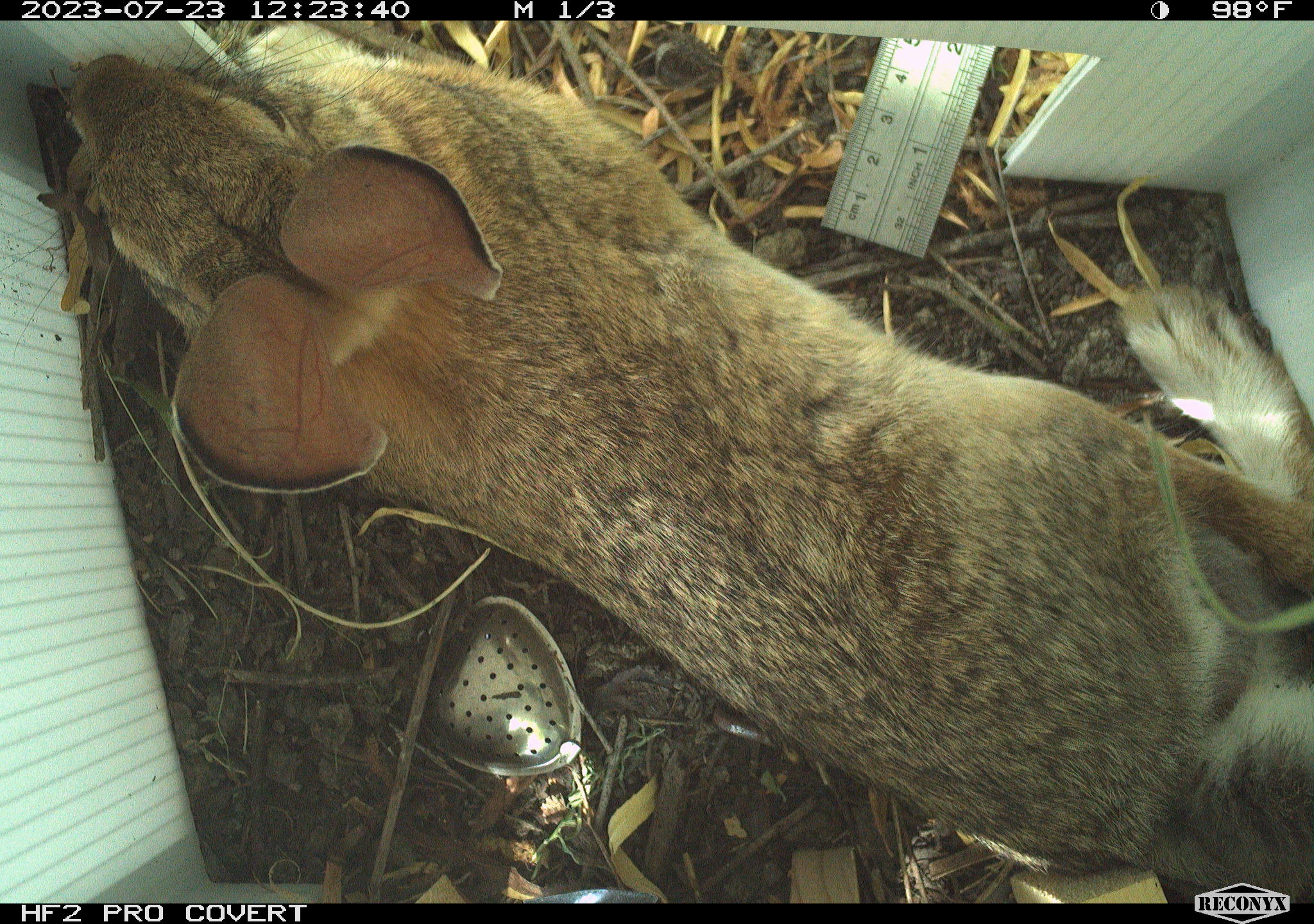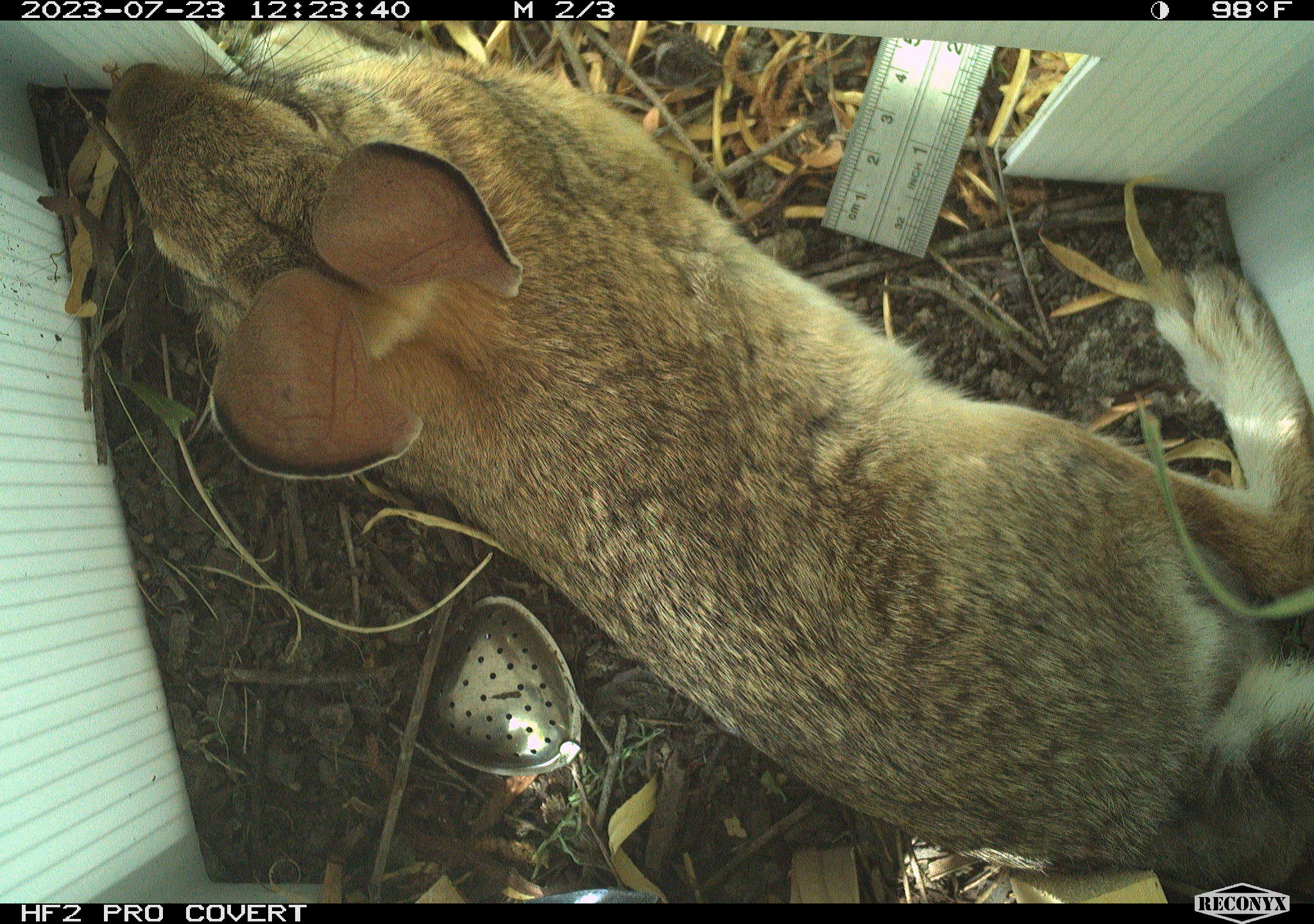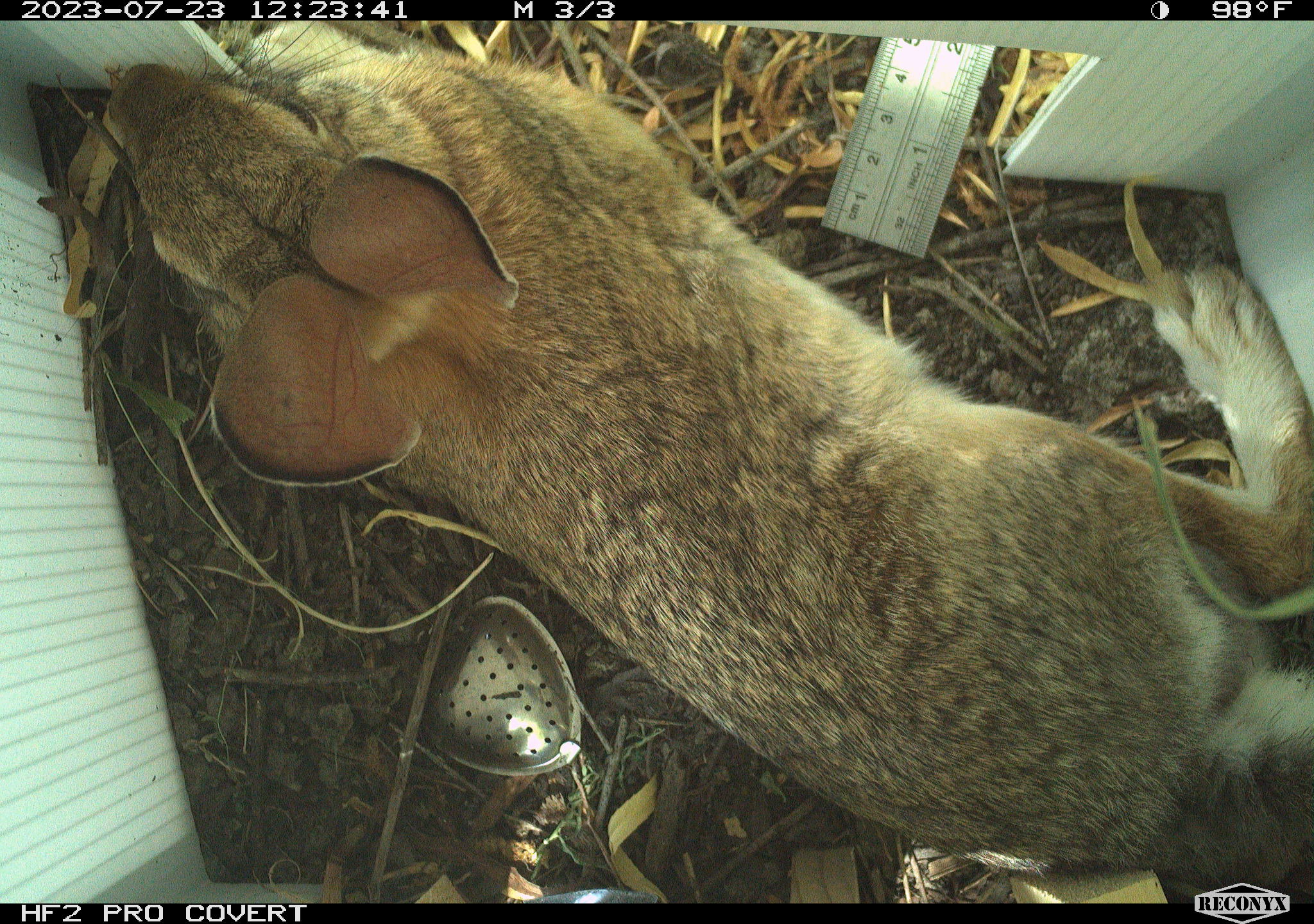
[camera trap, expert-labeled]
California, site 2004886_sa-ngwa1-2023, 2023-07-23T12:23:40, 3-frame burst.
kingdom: Animalia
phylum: Chordata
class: Mammalia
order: Lagomorpha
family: Leporidae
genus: Sylvilagus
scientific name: Sylvilagus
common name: cottontail rabbits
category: sylvilagus species